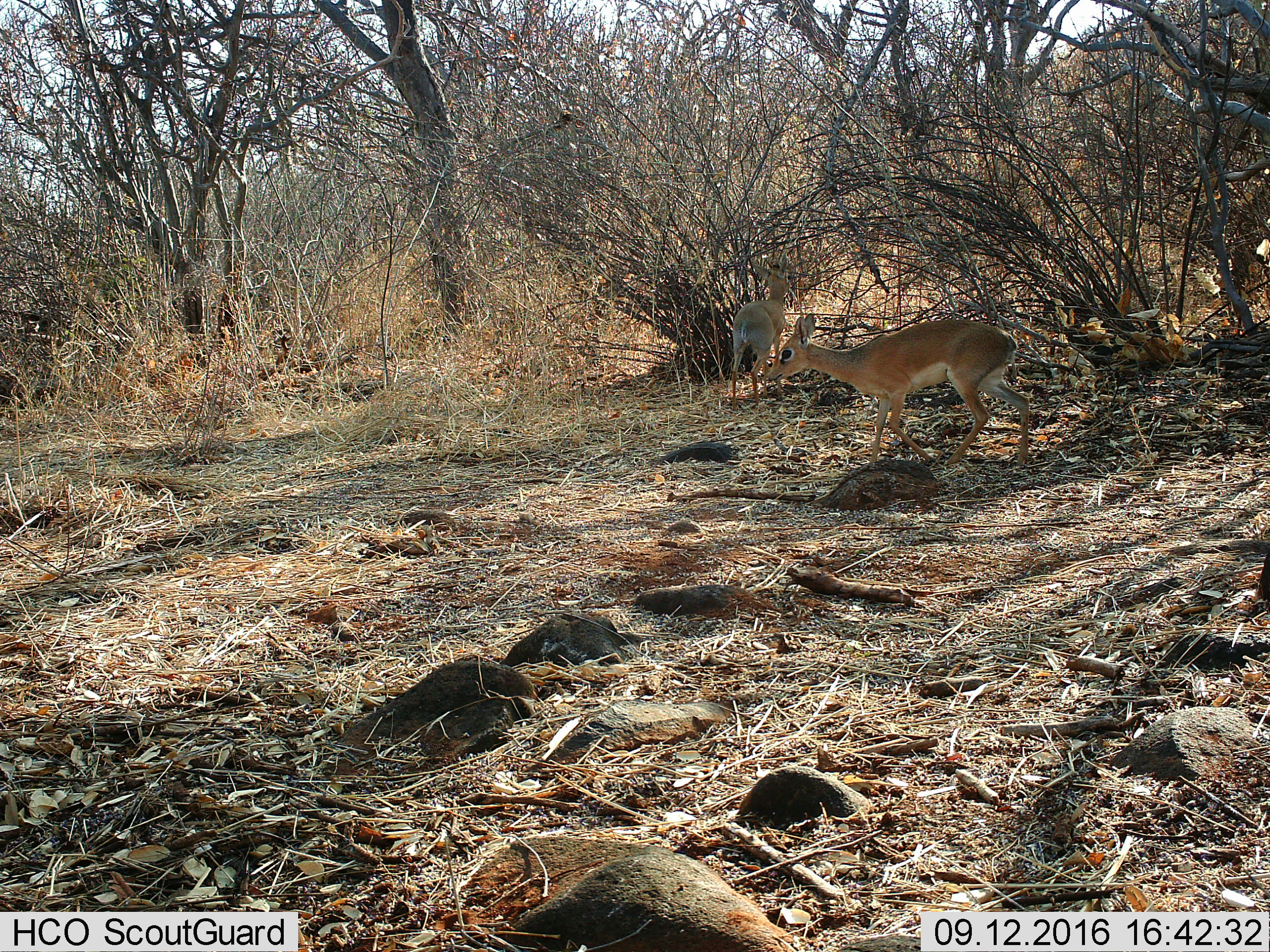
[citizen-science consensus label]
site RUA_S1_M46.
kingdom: Animalia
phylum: Chordata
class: Mammalia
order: Artiodactyla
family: Bovidae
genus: Madoqua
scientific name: Madoqua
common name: dik-dik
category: dikdik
Dikdik (dik-dik) (Madoqua), count 2. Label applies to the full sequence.